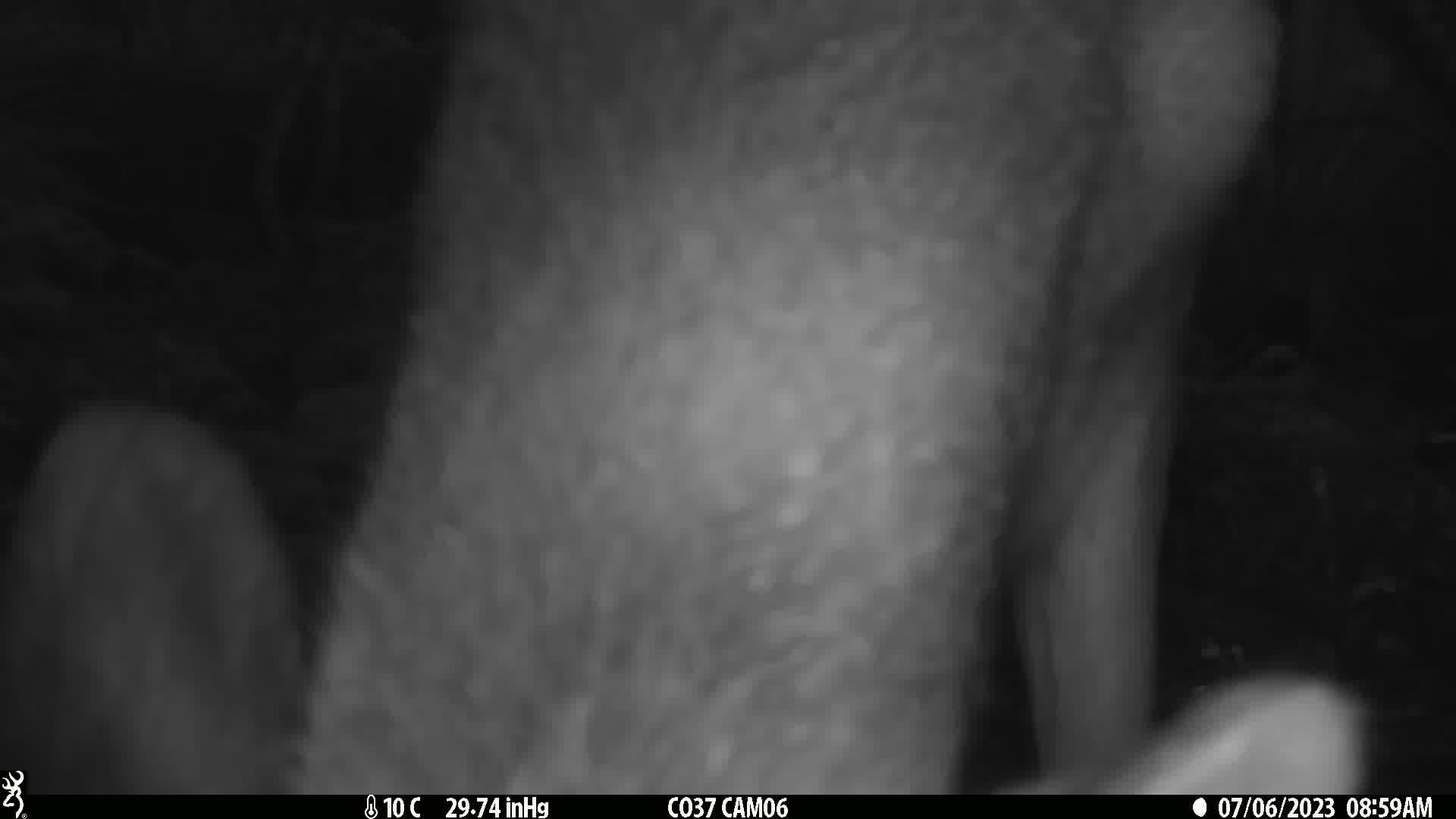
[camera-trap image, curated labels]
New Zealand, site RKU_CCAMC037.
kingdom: Animalia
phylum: Chordata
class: Mammalia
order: Artiodactyla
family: Cervidae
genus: Odocoileus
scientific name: Odocoileus virginianus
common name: white-tailed deer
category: white tailed deer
White tailed deer (white-tailed deer) (Odocoileus virginianus).